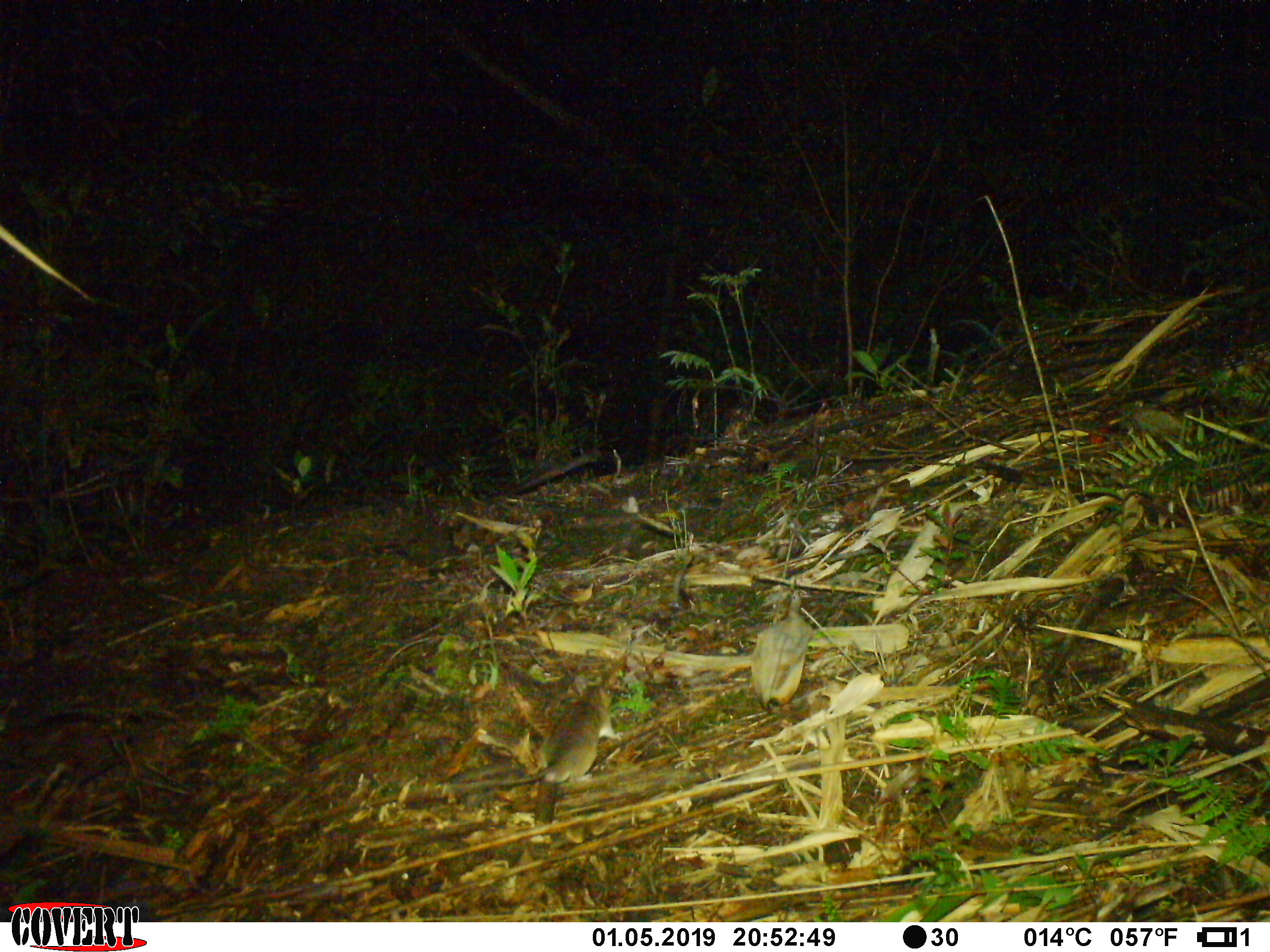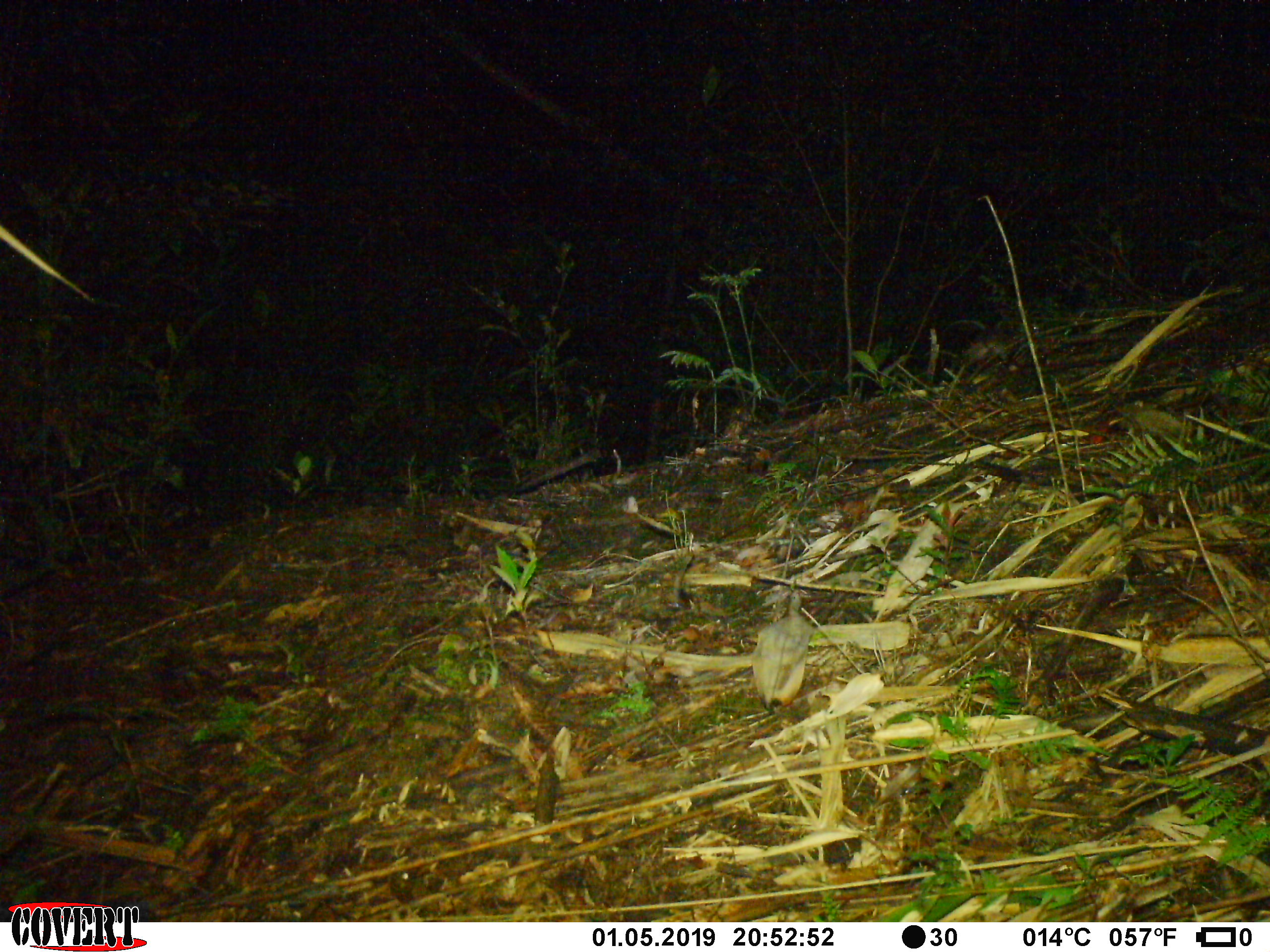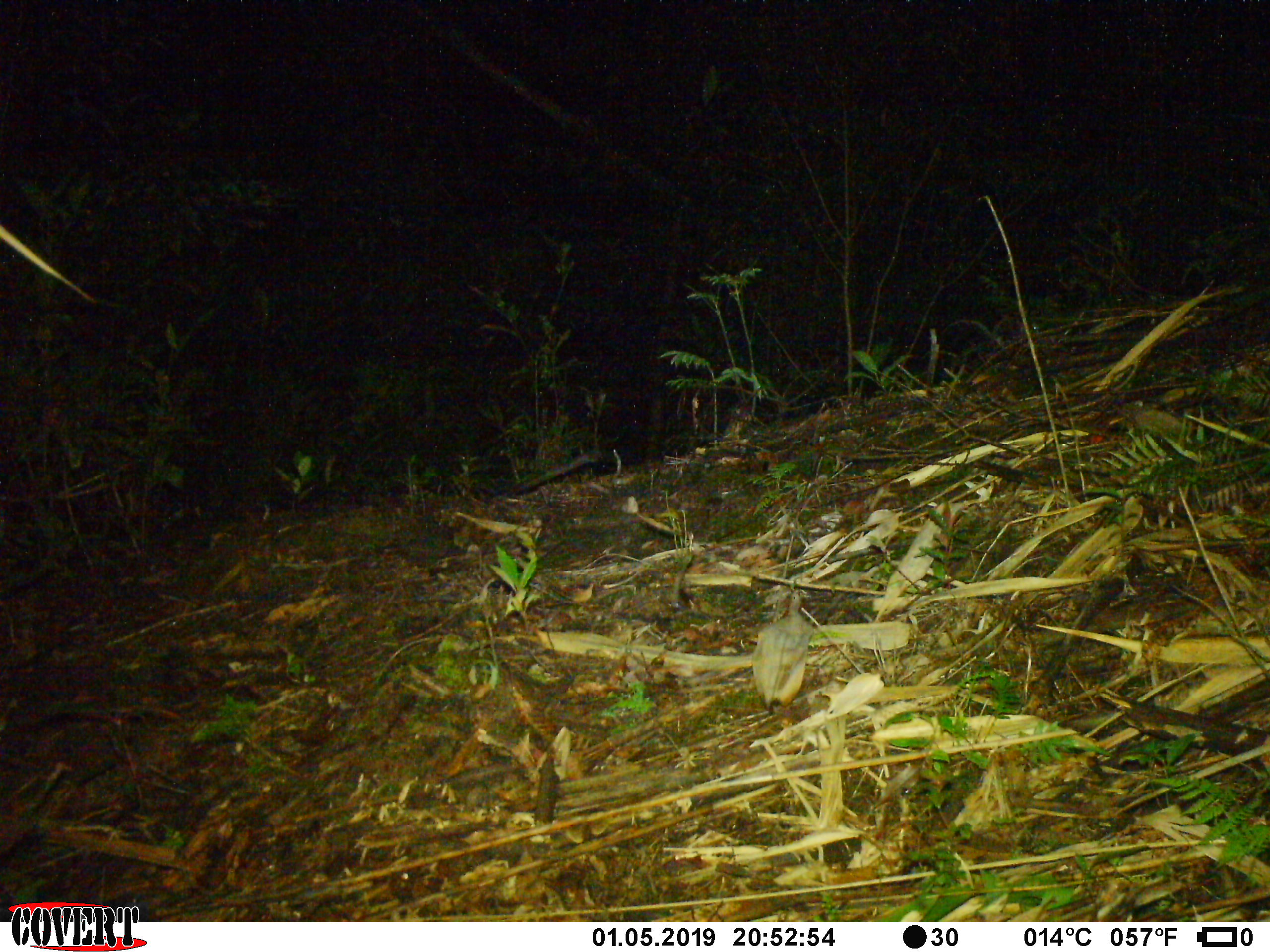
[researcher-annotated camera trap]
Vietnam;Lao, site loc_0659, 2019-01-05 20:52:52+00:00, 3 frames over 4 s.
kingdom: Animalia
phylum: Chordata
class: Mammalia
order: Rodentia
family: Muridae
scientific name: Muridae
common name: old-world mice and rats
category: unidentified murid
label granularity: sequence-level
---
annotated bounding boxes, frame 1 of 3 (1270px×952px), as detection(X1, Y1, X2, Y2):
unidentified murid: detection(420, 684, 626, 787)